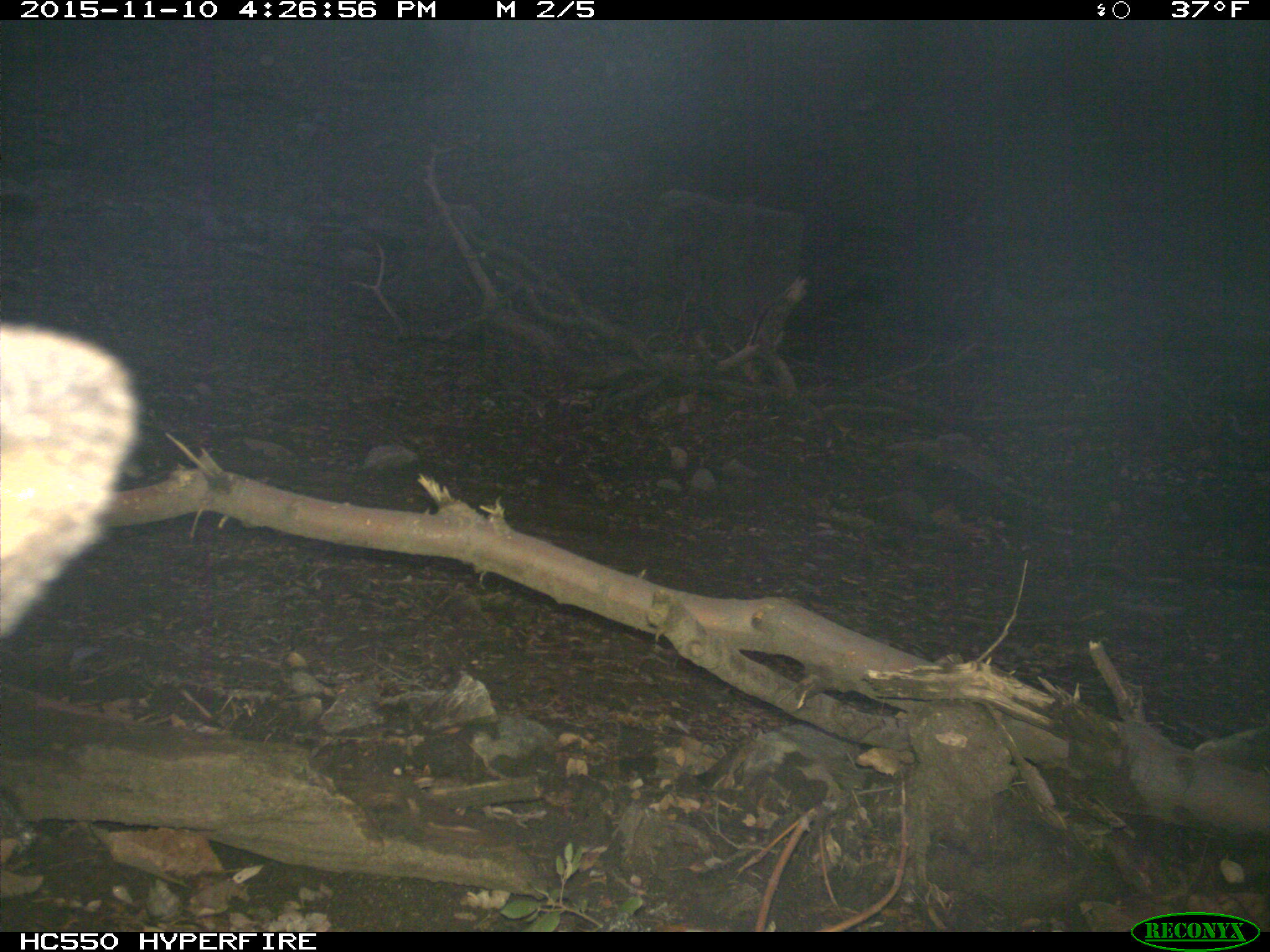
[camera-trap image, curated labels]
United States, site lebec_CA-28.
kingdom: Animalia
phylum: Chordata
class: Mammalia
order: Carnivora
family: Ursidae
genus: Ursus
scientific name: Ursus americanus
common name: american black bear